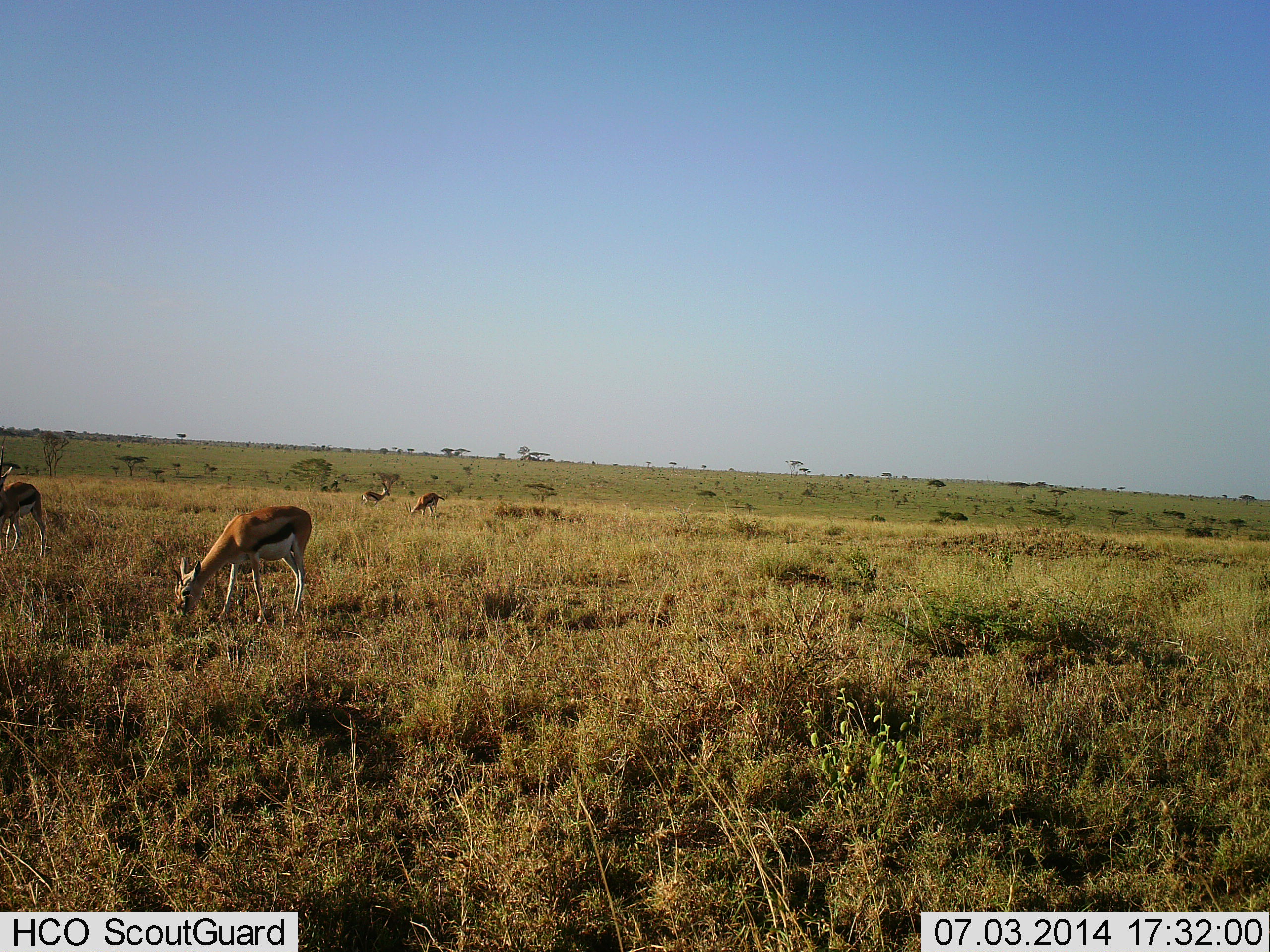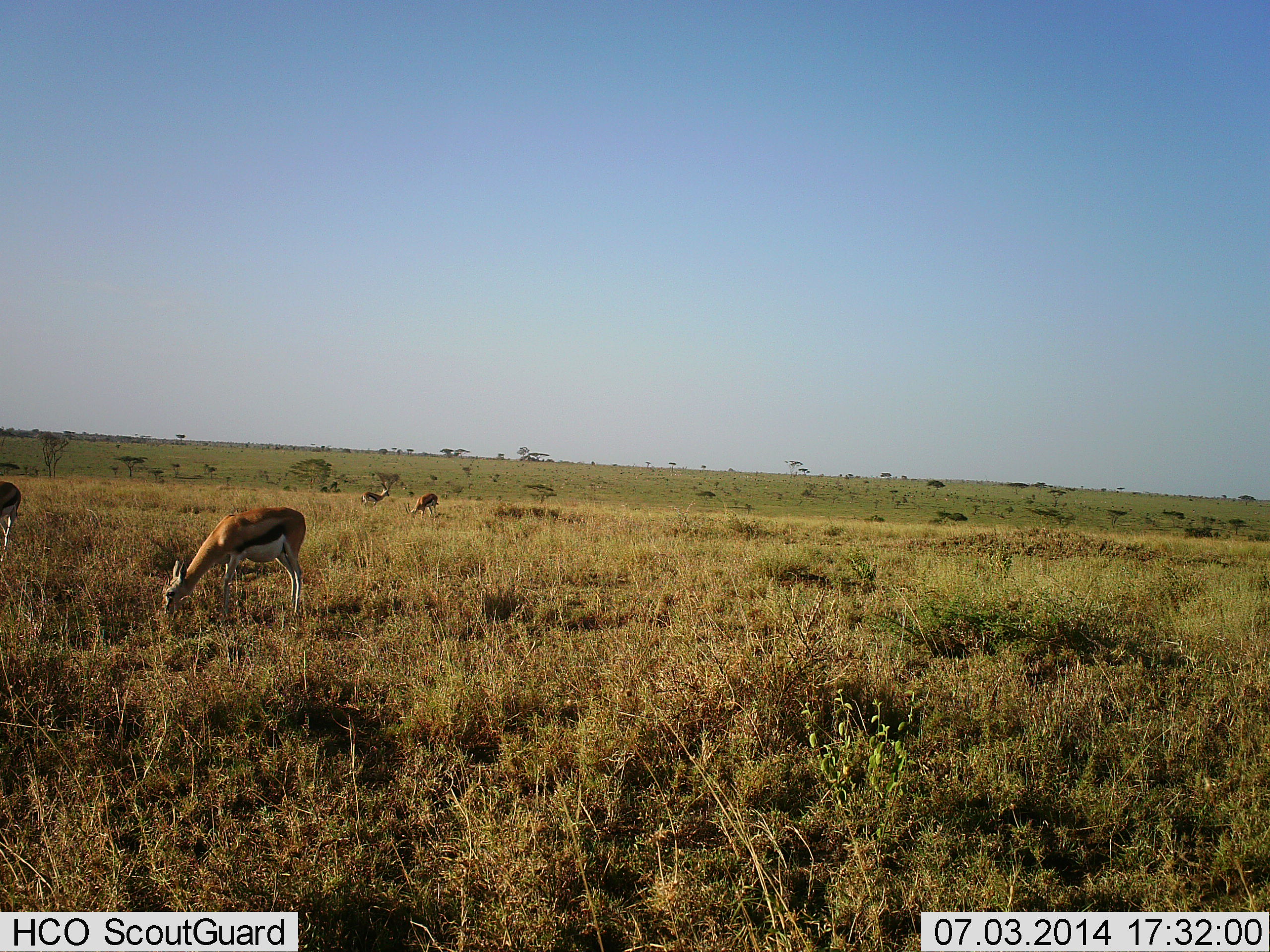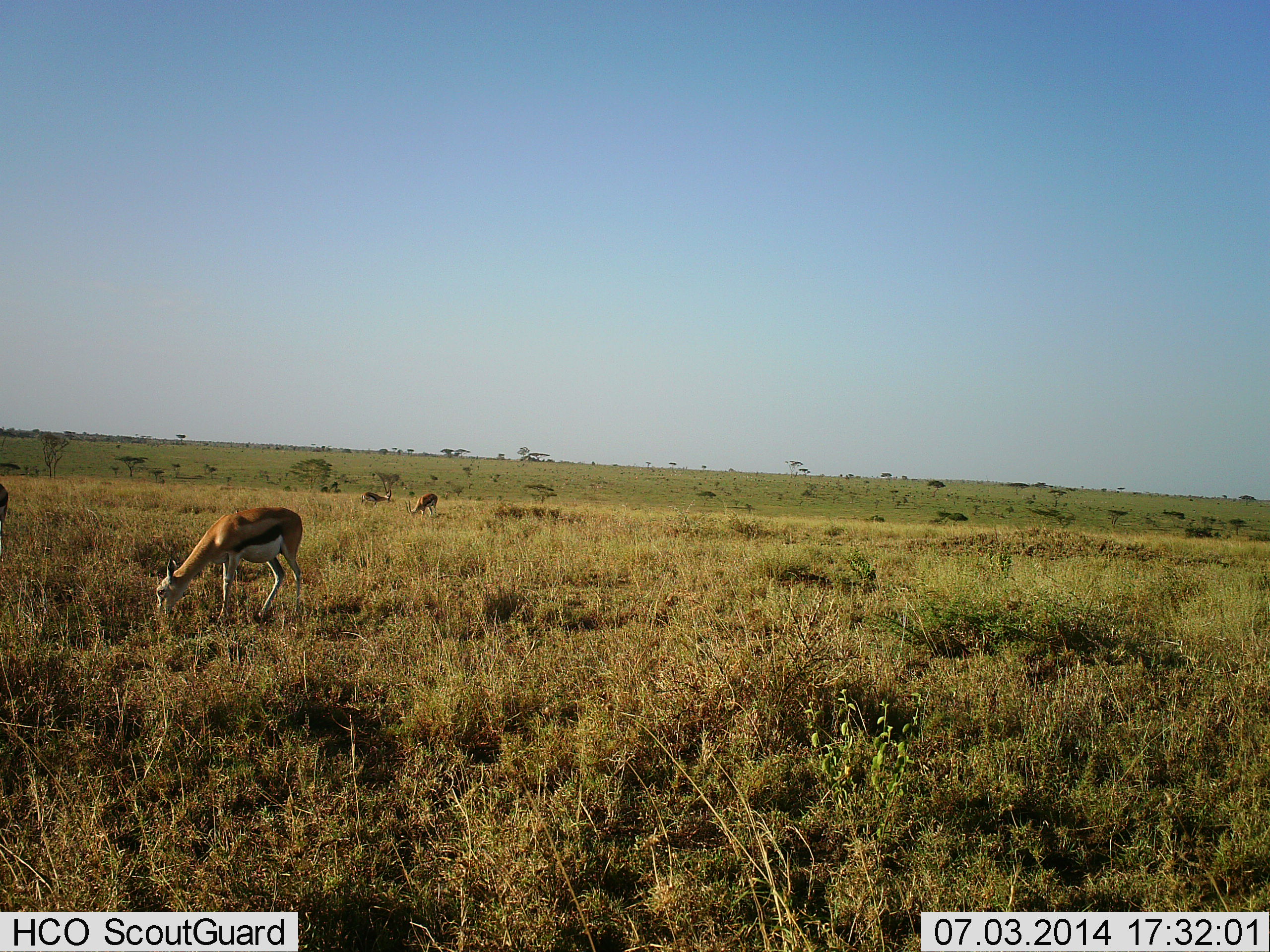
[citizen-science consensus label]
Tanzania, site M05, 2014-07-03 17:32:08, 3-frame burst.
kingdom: Animalia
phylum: Chordata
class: Mammalia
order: Artiodactyla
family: Bovidae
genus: Eudorcas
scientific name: Eudorcas thomsonii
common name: thomson's gazelle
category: gazellethomsons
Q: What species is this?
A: Gazellethomsons (thomson's gazelle) (Eudorcas thomsonii).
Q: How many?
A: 4.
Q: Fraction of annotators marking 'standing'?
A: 20%.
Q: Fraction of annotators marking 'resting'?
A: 0%.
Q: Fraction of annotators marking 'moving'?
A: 10%.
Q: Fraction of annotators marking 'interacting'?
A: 0%.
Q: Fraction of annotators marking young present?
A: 10%.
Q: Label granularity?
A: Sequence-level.